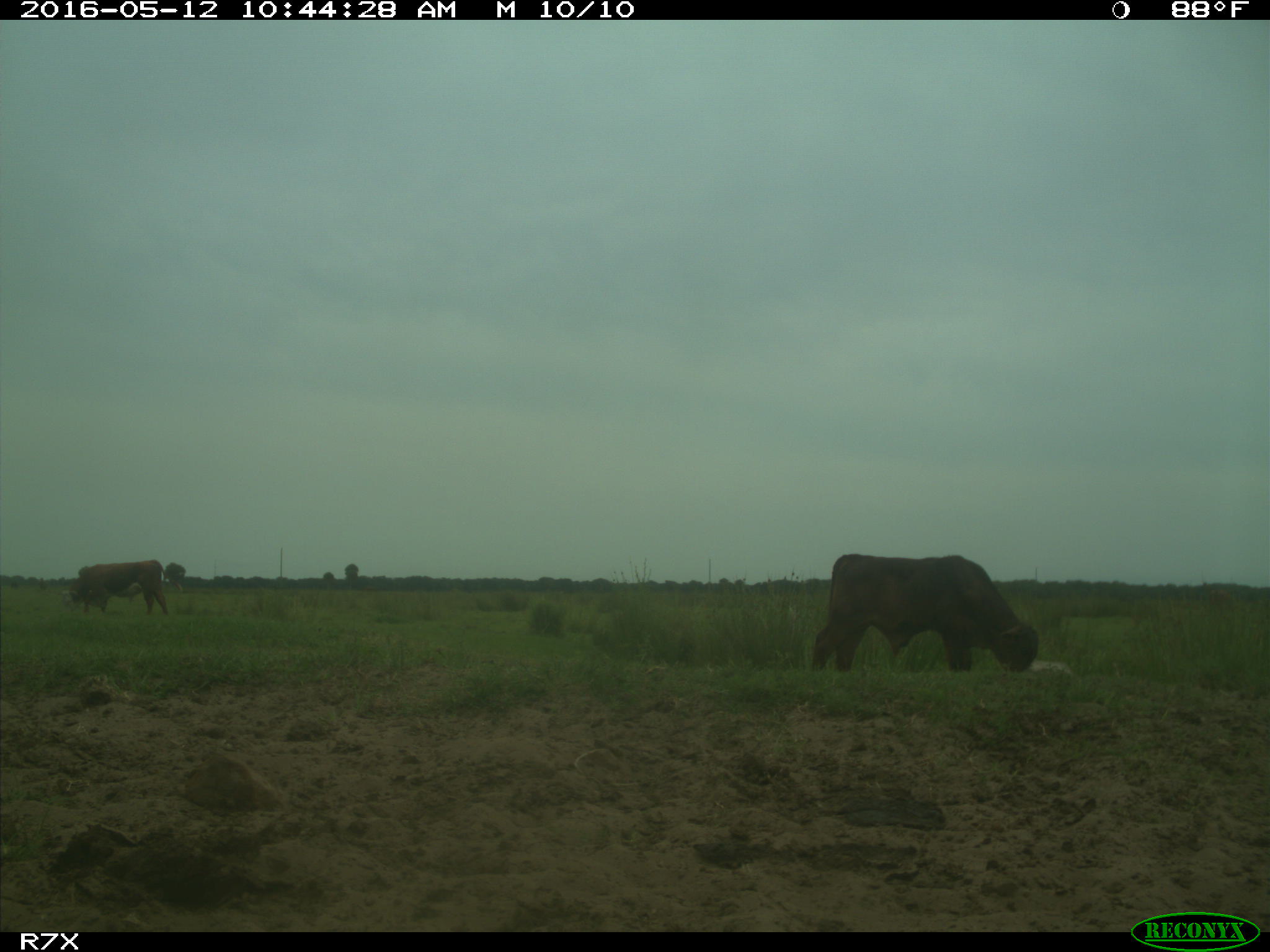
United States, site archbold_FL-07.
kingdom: Animalia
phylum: Chordata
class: Mammalia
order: Artiodactyla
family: Bovidae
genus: Bos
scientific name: Bos taurus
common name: domestic cow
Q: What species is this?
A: Bos taurus (domestic cow).